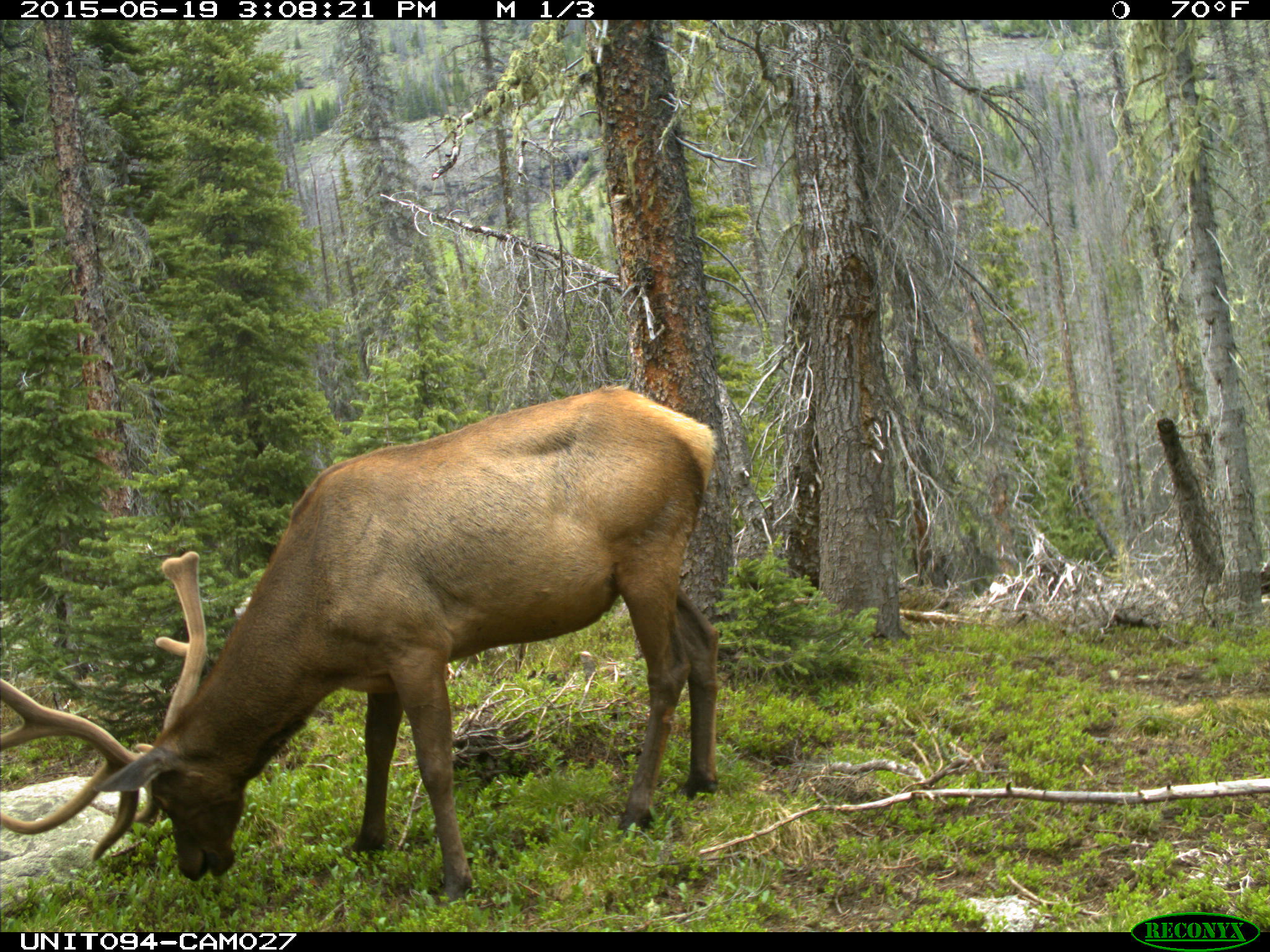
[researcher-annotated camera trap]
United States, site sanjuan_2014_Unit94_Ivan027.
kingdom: Animalia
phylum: Chordata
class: Mammalia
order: Artiodactyla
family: Cervidae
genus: Cervus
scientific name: Cervus elaphus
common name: red deer